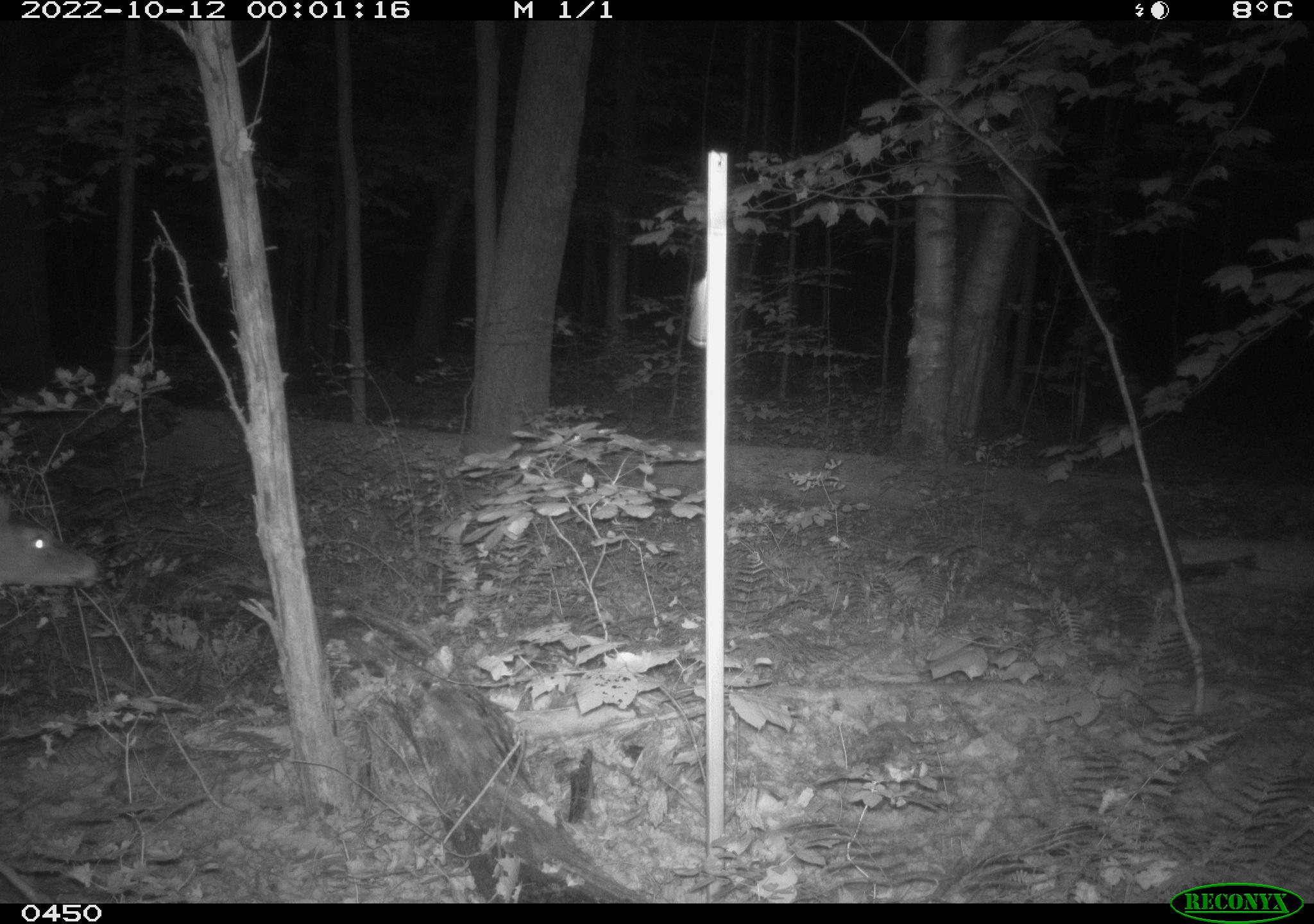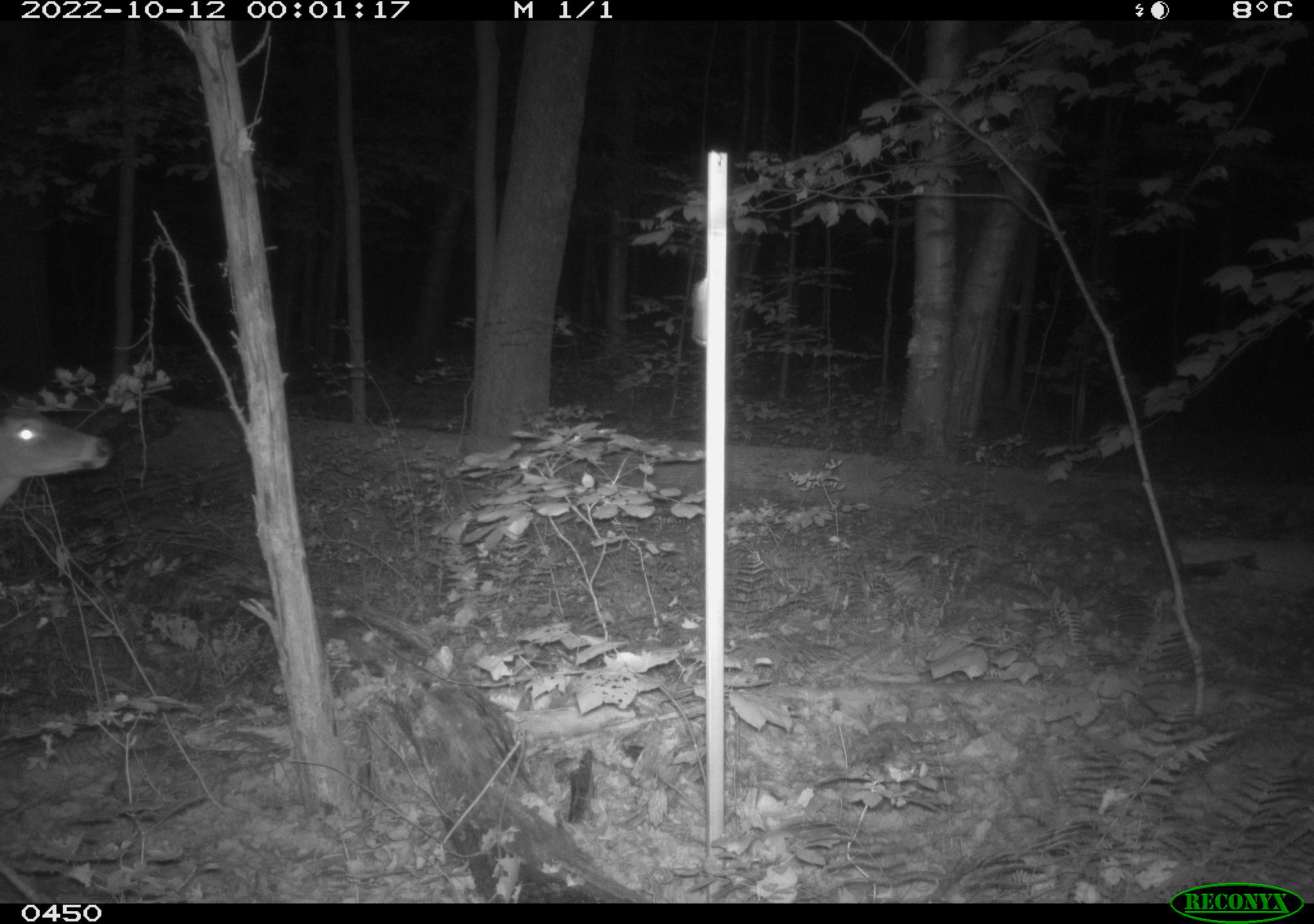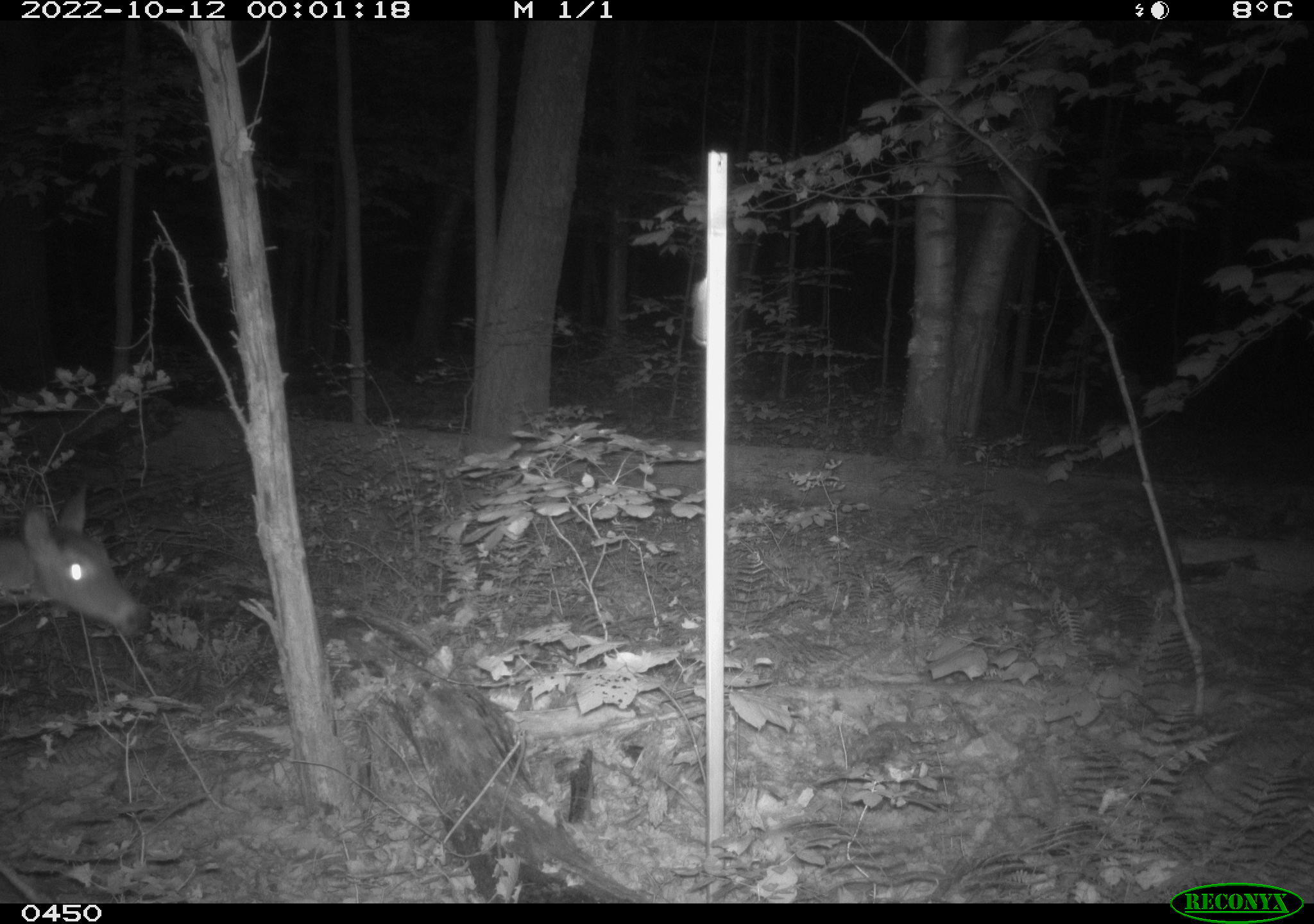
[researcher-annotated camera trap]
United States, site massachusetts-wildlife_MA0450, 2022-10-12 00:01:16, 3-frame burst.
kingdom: Animalia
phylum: Chordata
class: Mammalia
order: Artiodactyla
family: Cervidae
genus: Odocoileus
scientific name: Odocoileus virginianus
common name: white-tailed deer